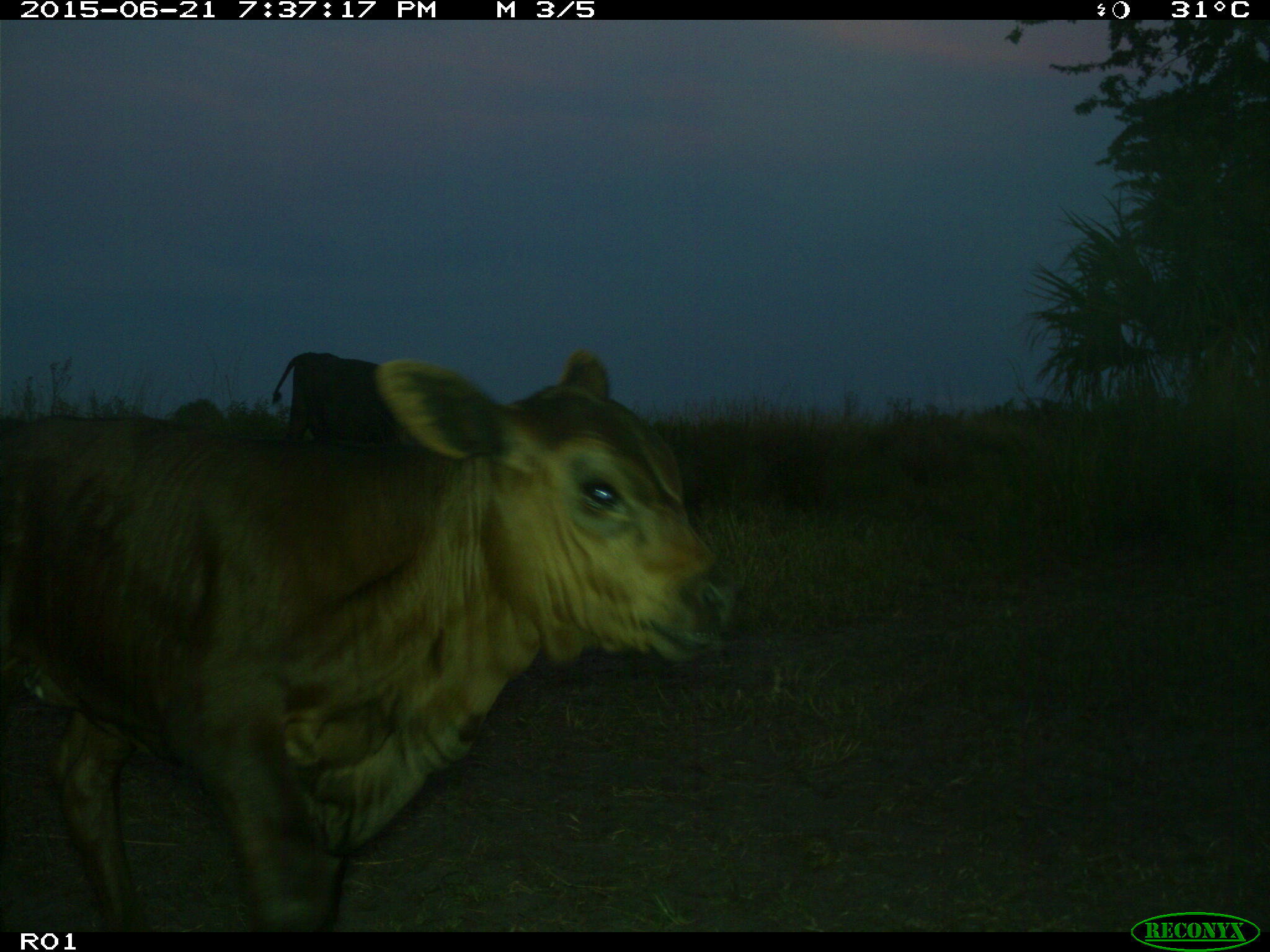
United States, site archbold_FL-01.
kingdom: Animalia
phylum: Chordata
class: Mammalia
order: Artiodactyla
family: Bovidae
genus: Bos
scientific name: Bos taurus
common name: domestic cow